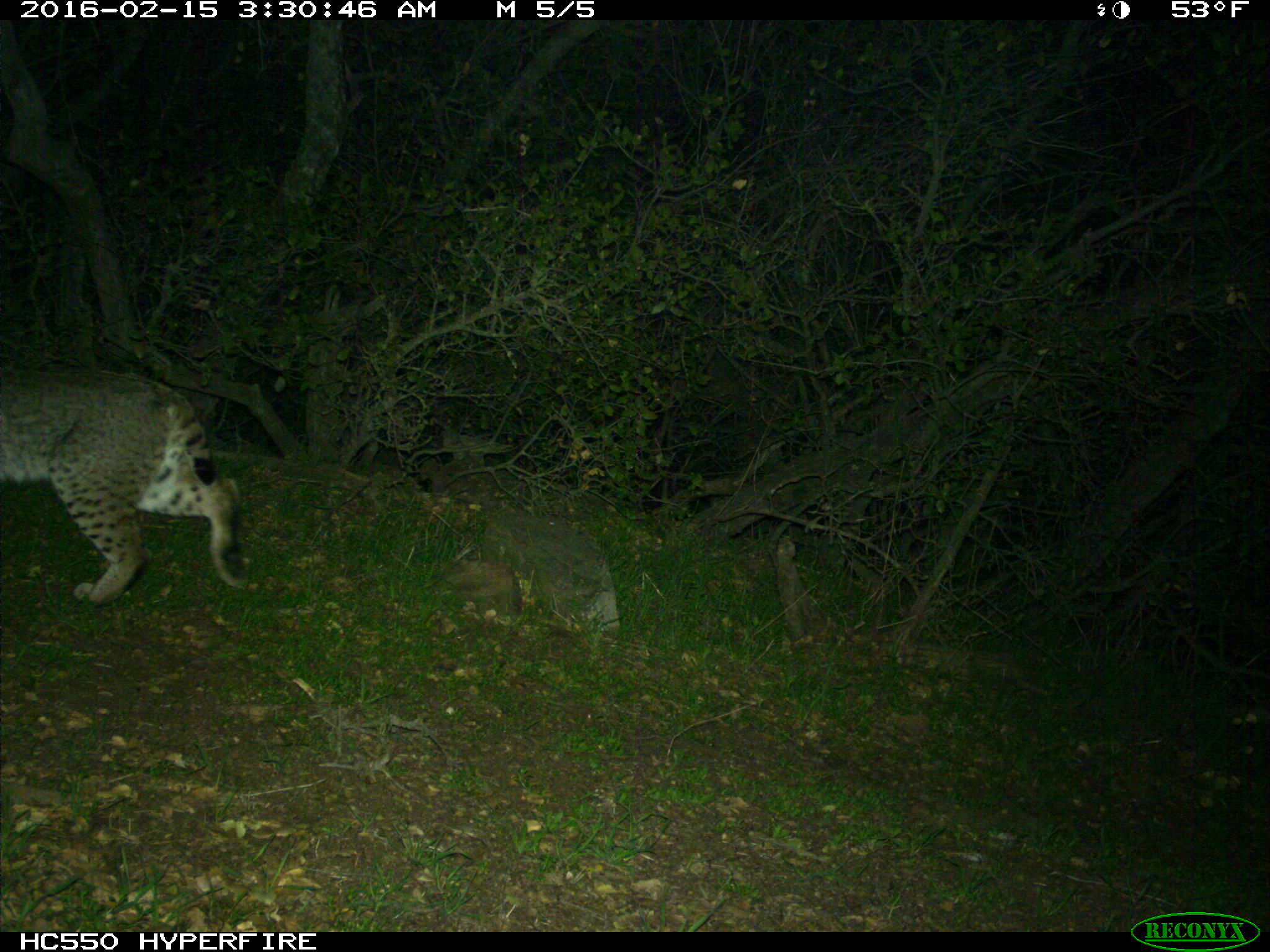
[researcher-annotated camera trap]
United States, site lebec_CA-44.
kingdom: Animalia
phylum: Chordata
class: Mammalia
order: Carnivora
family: Felidae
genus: Lynx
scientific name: Lynx rufus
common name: bobcat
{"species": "Lynx rufus (bobcat)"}